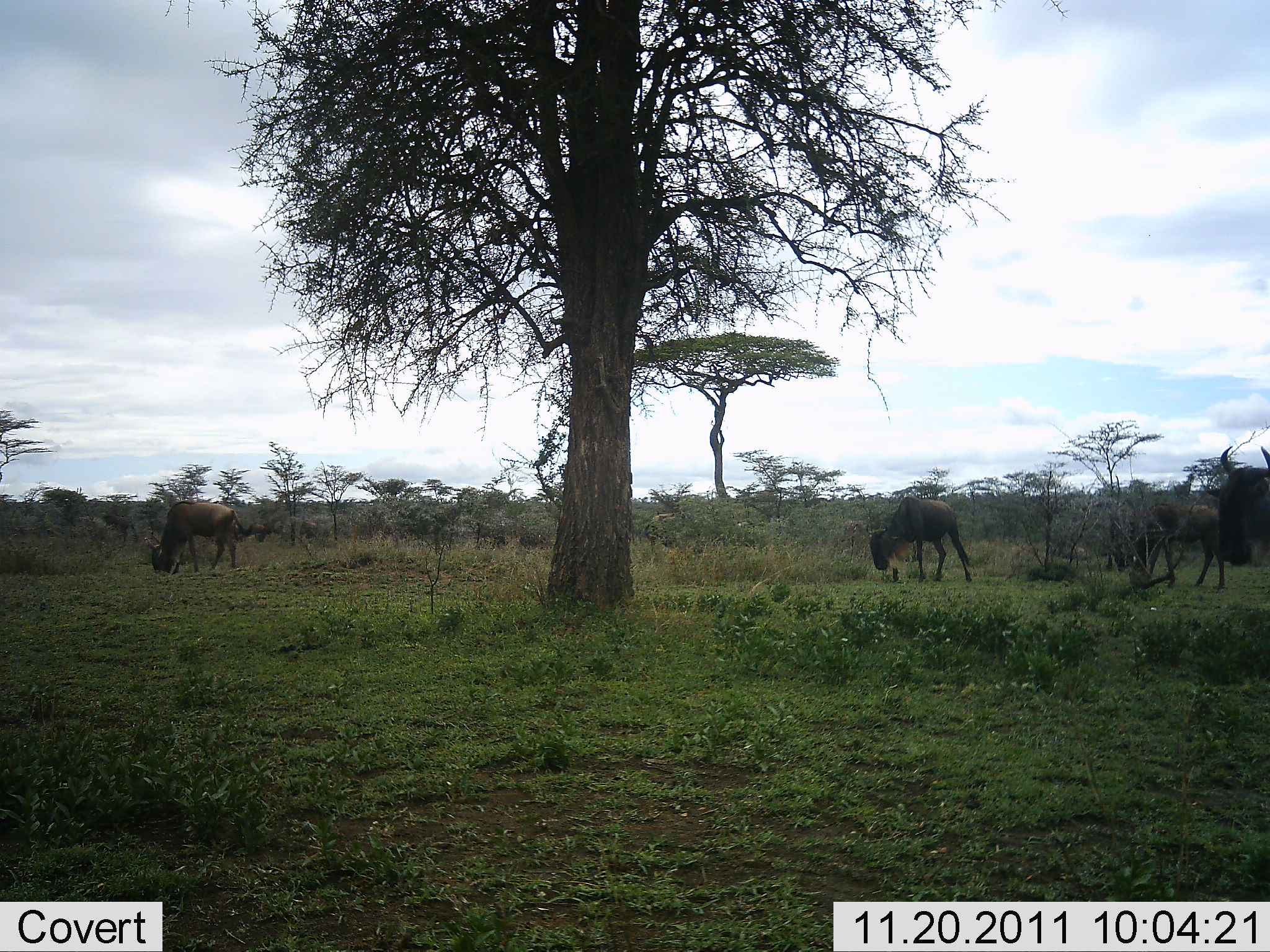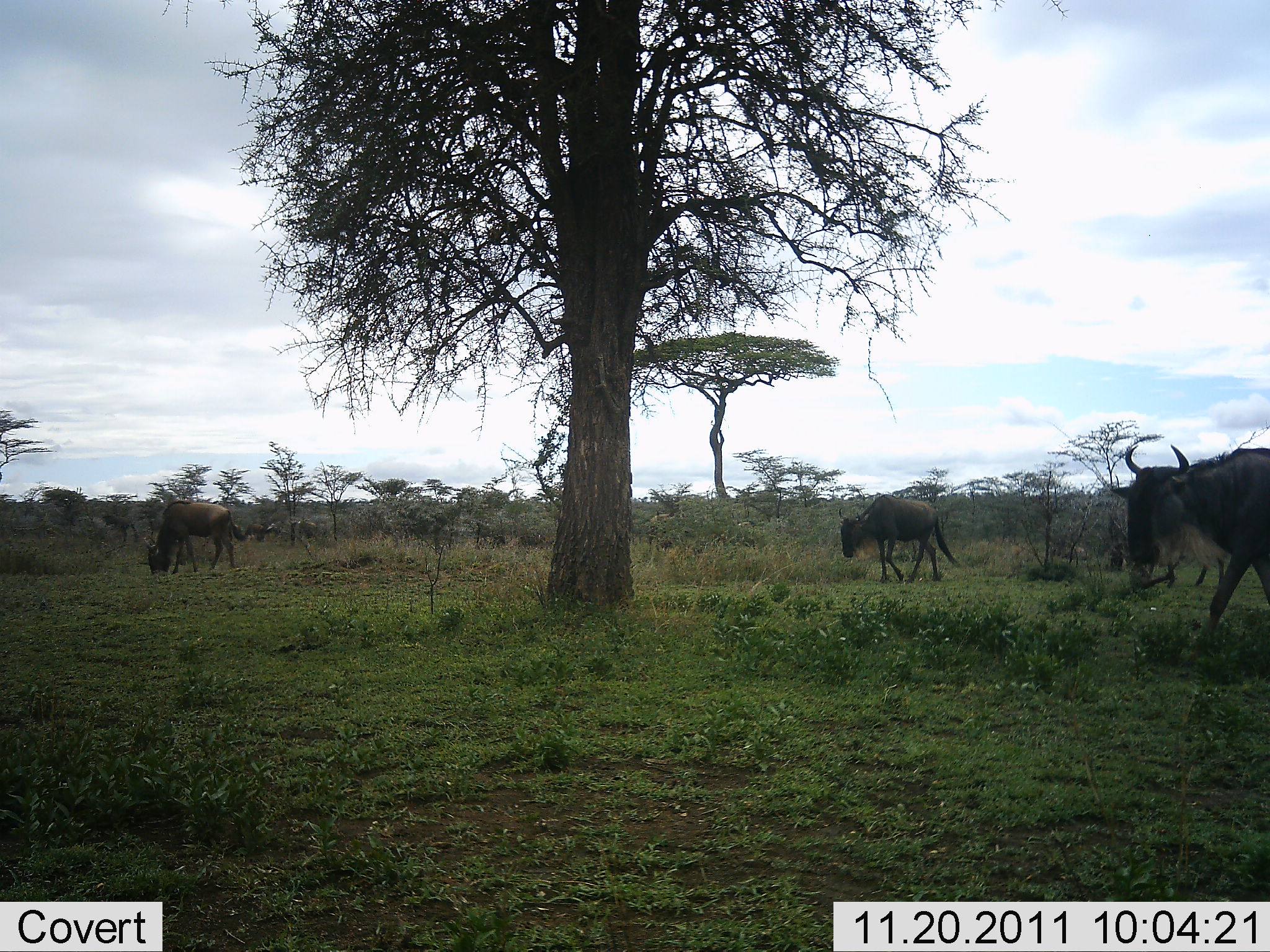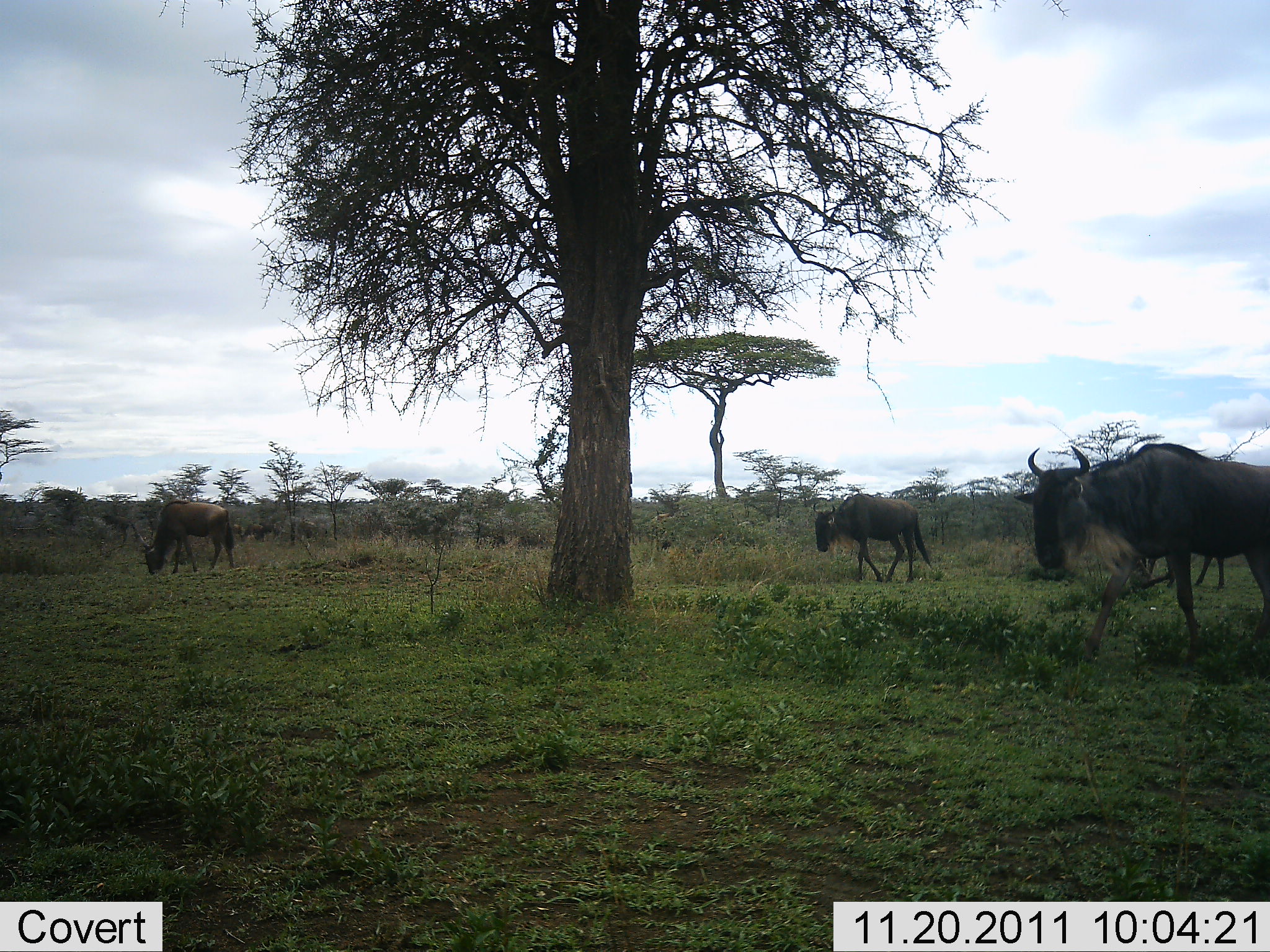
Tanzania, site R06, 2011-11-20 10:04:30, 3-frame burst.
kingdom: Animalia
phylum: Chordata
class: Mammalia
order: Artiodactyla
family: Bovidae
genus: Connochaetes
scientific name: Connochaetes taurinus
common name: blue wildebeest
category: wildebeest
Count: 4.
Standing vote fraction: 71%.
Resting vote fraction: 0%.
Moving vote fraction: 79%.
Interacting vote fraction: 0%.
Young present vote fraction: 0%.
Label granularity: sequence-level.